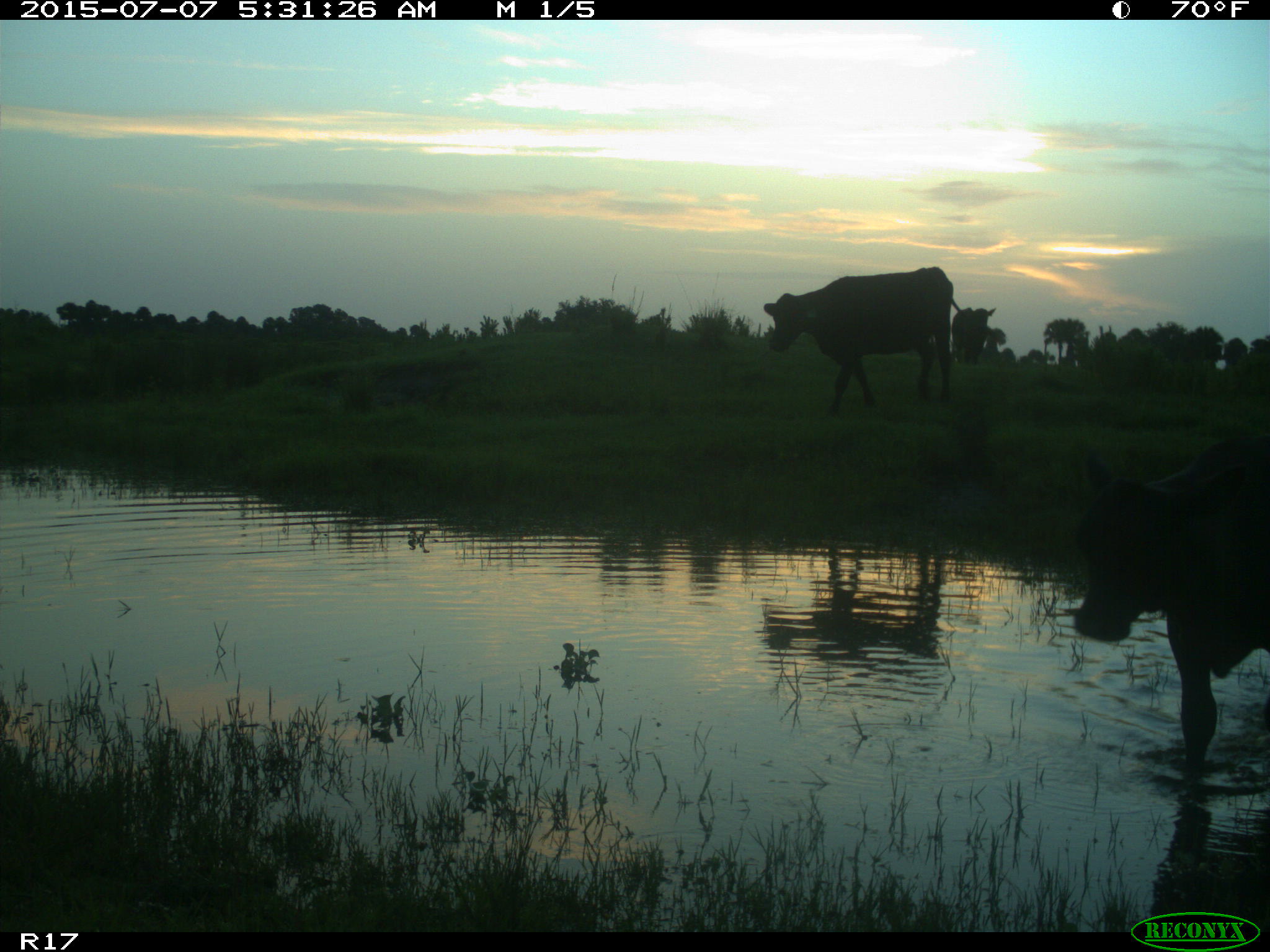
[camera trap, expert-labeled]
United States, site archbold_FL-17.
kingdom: Animalia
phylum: Chordata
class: Mammalia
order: Artiodactyla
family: Bovidae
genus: Bos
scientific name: Bos taurus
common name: domestic cow